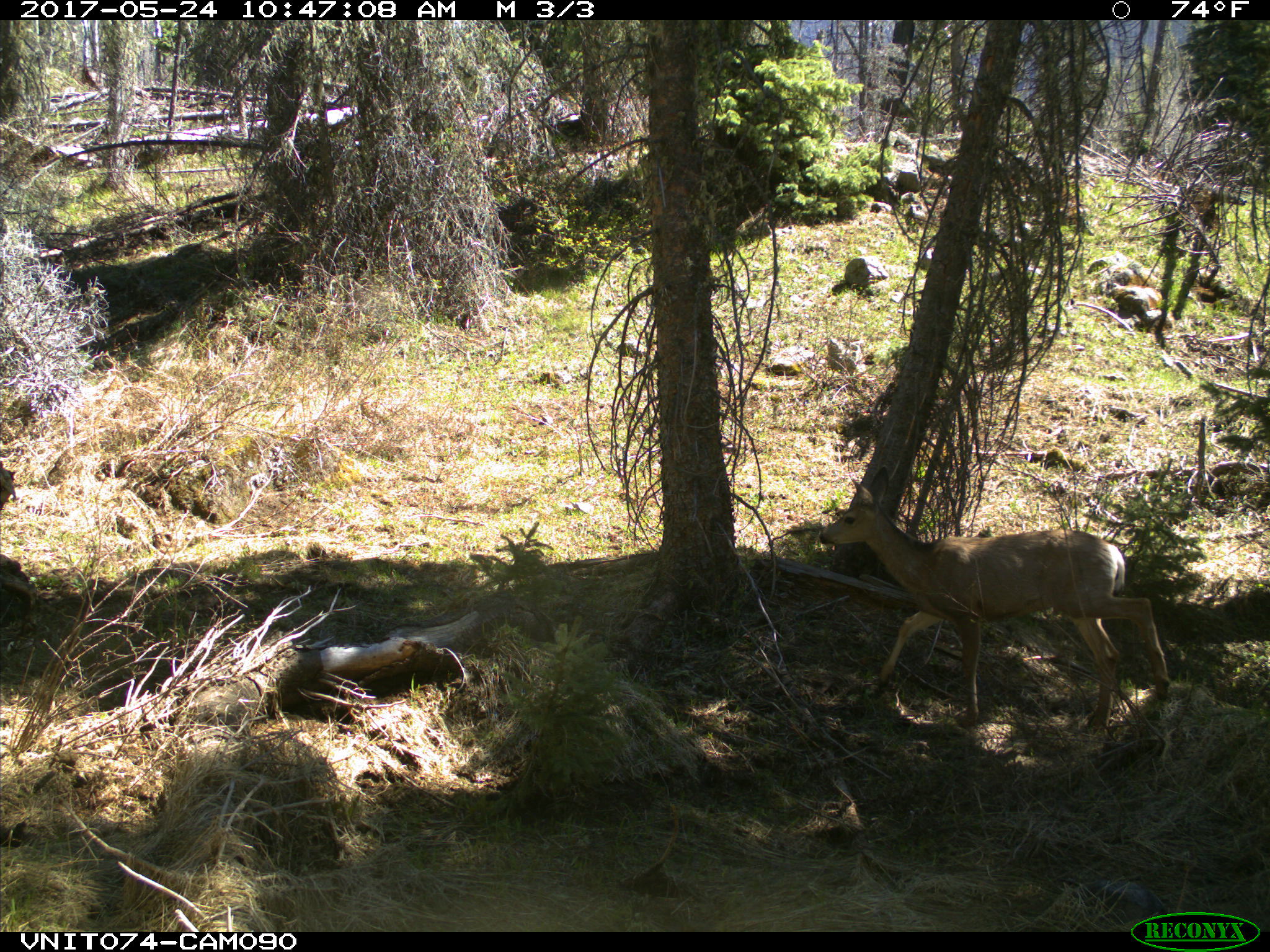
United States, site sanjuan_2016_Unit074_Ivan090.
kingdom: Animalia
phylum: Chordata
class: Mammalia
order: Artiodactyla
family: Cervidae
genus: Odocoileus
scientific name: Odocoileus hemionus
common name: mule deer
Odocoileus hemionus (mule deer).